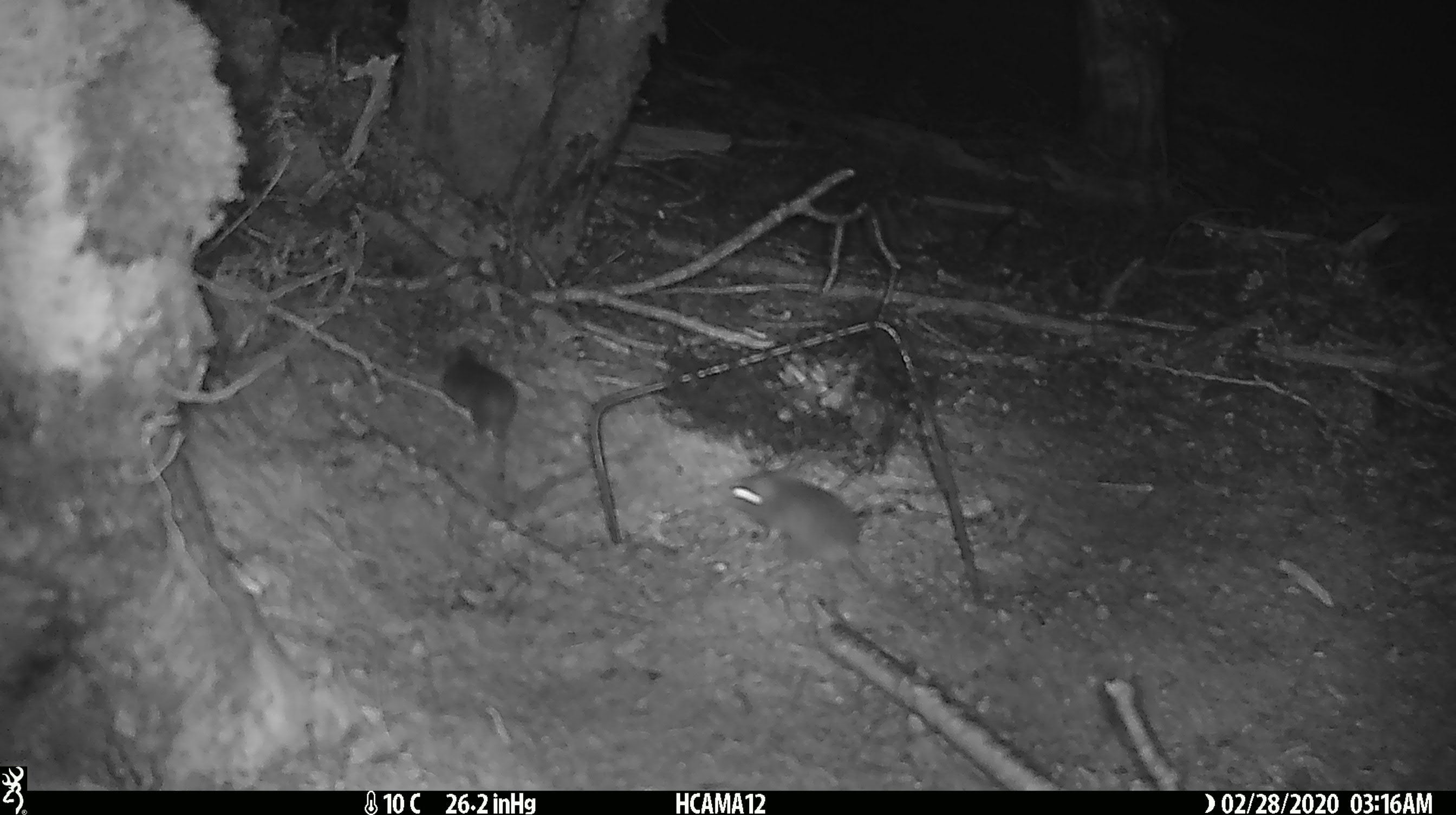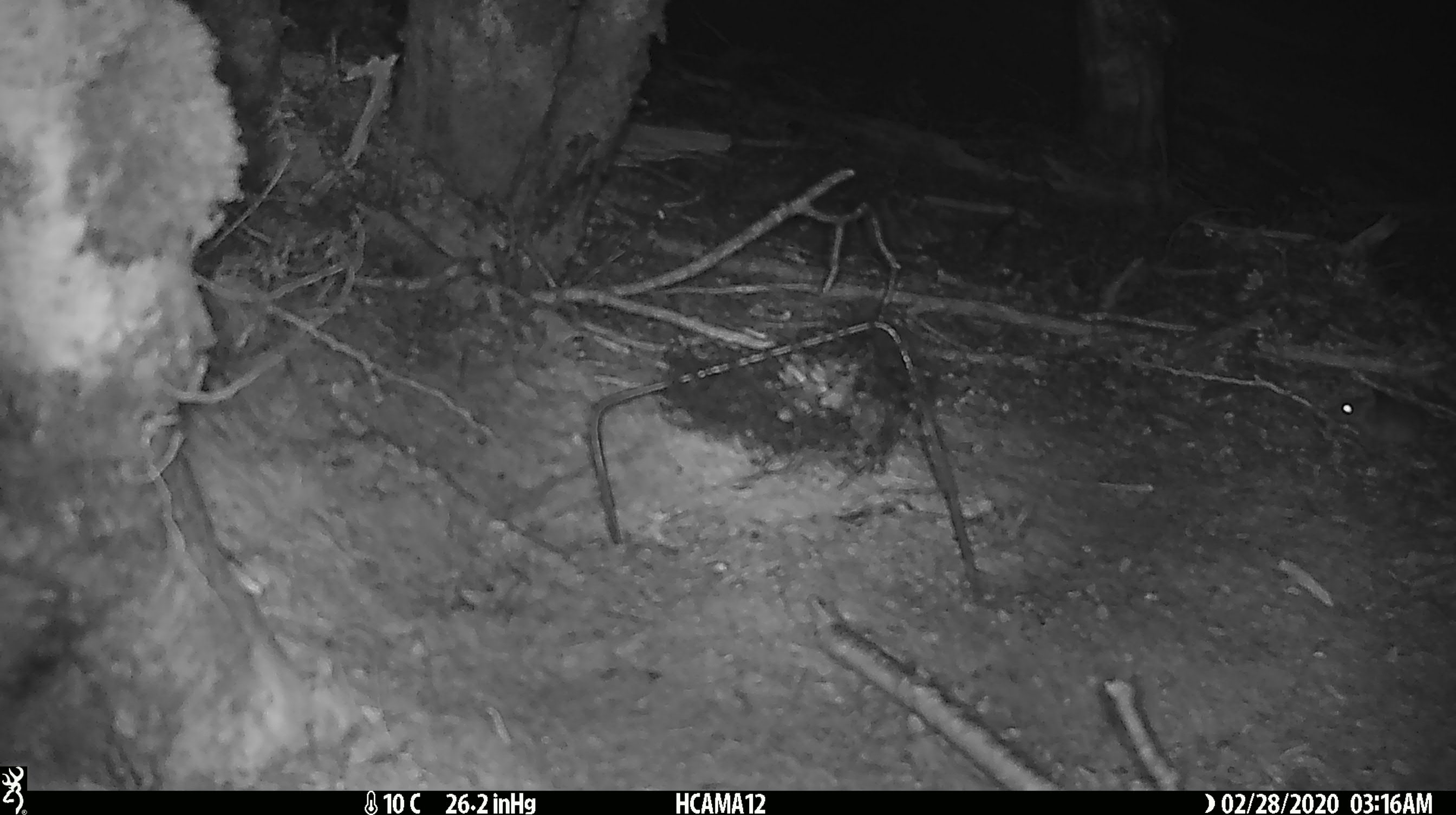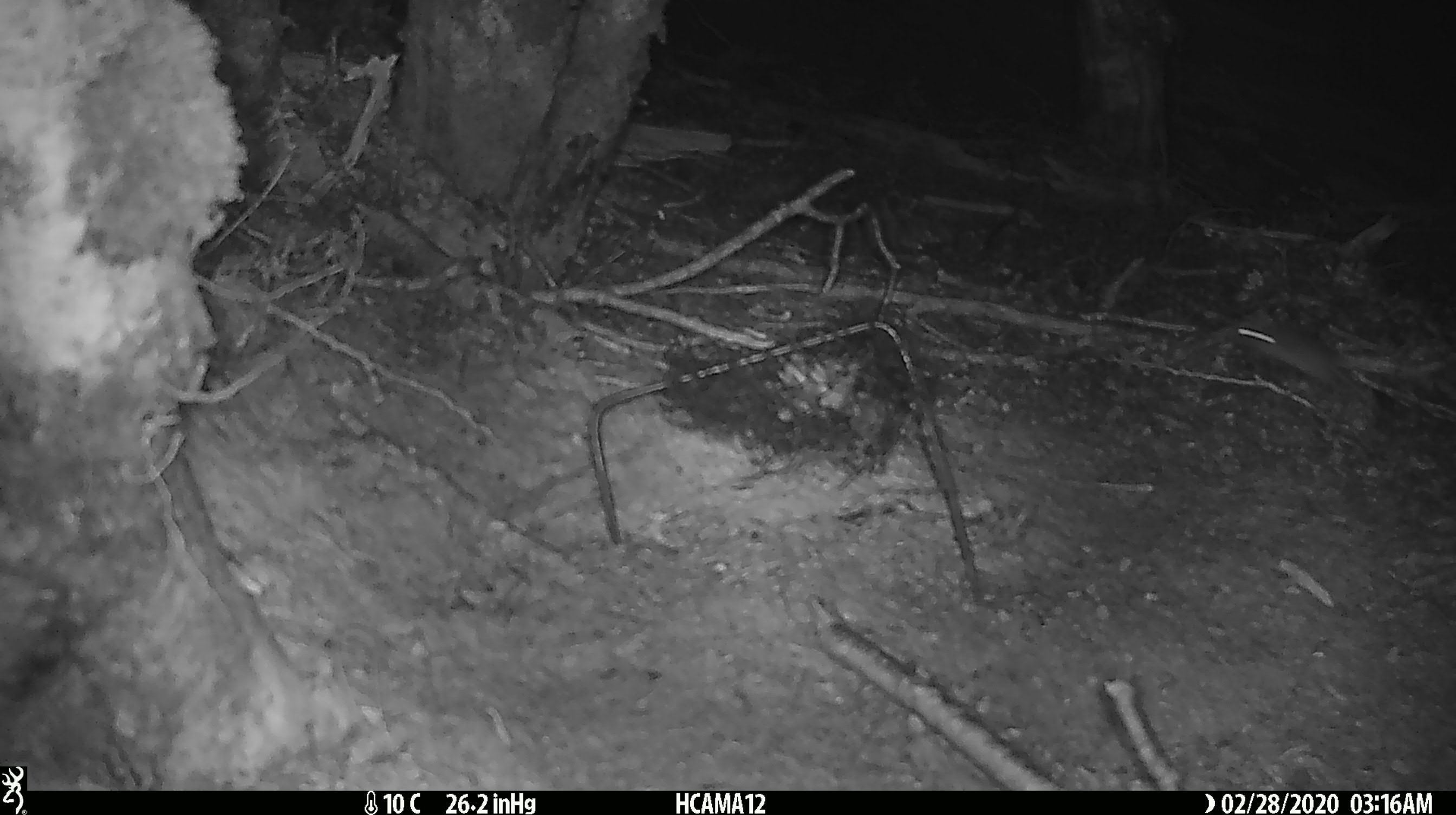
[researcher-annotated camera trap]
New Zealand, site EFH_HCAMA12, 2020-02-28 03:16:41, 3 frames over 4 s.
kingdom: Animalia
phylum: Chordata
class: Mammalia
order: Rodentia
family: Muridae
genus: Mus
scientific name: Mus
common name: mouse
Mouse (Mus).